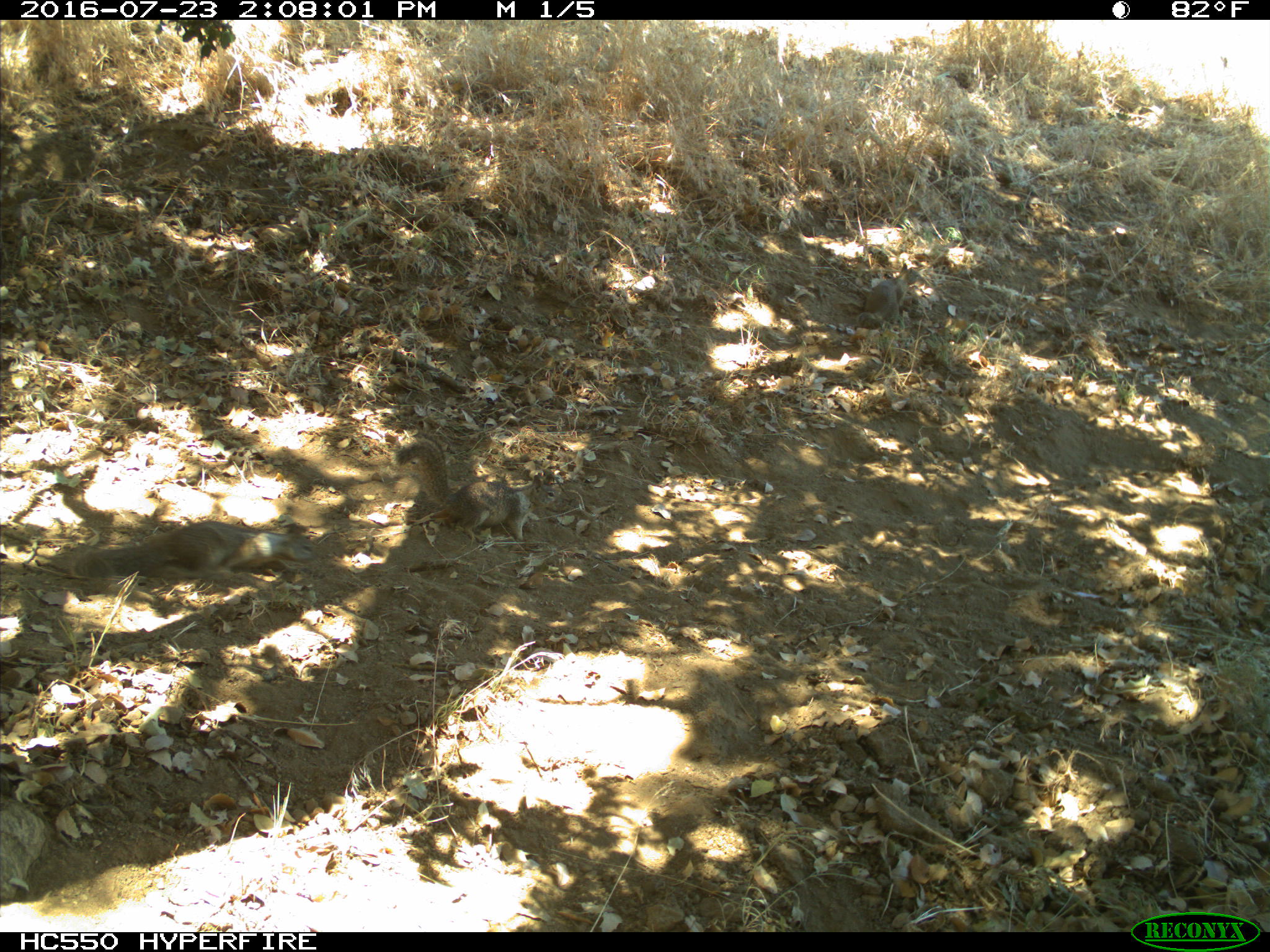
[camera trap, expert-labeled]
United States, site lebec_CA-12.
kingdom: Animalia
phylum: Chordata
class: Mammalia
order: Rodentia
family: Sciuridae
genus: Otospermophilus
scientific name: Otospermophilus beecheyi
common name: california ground squirrel